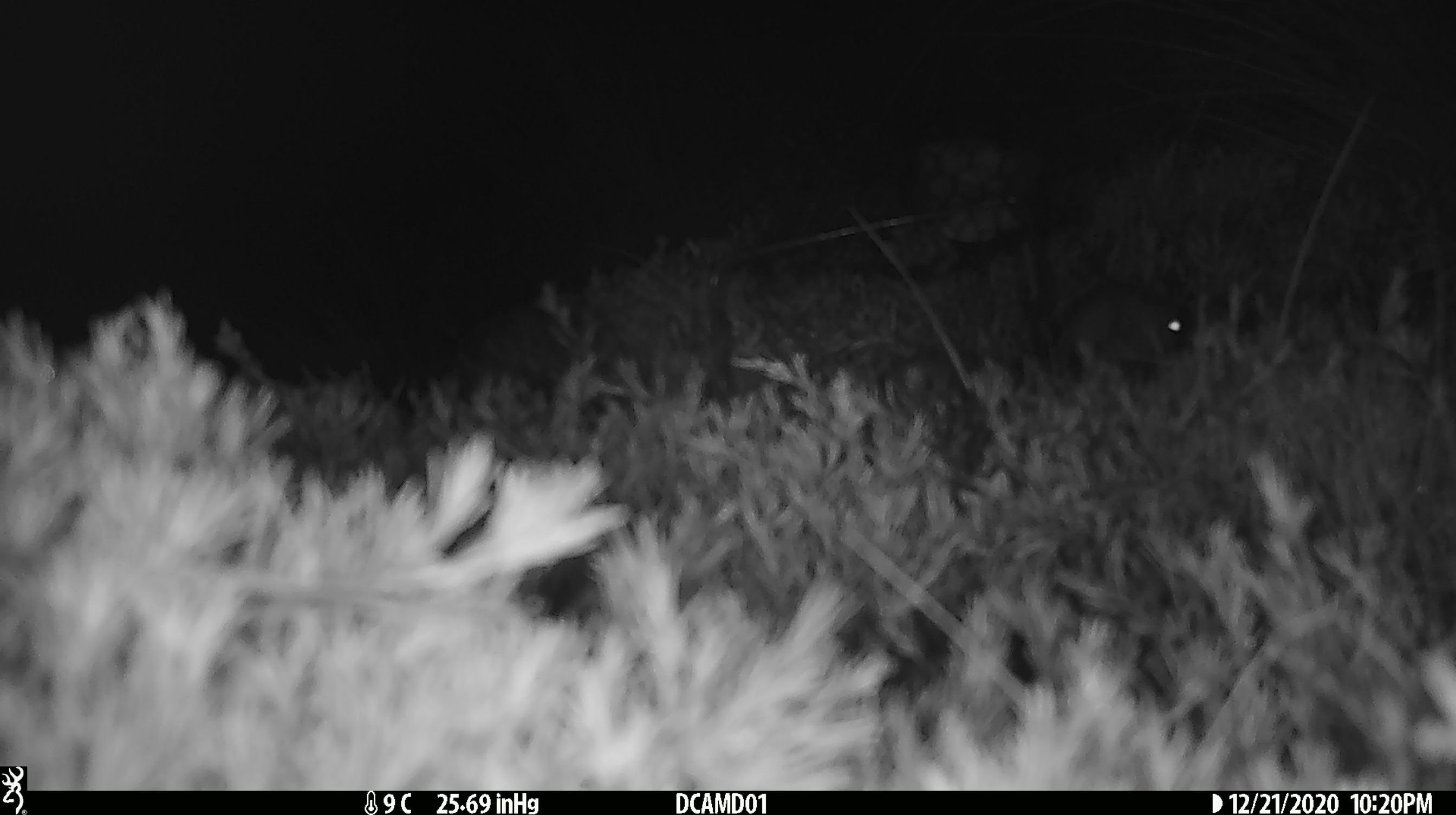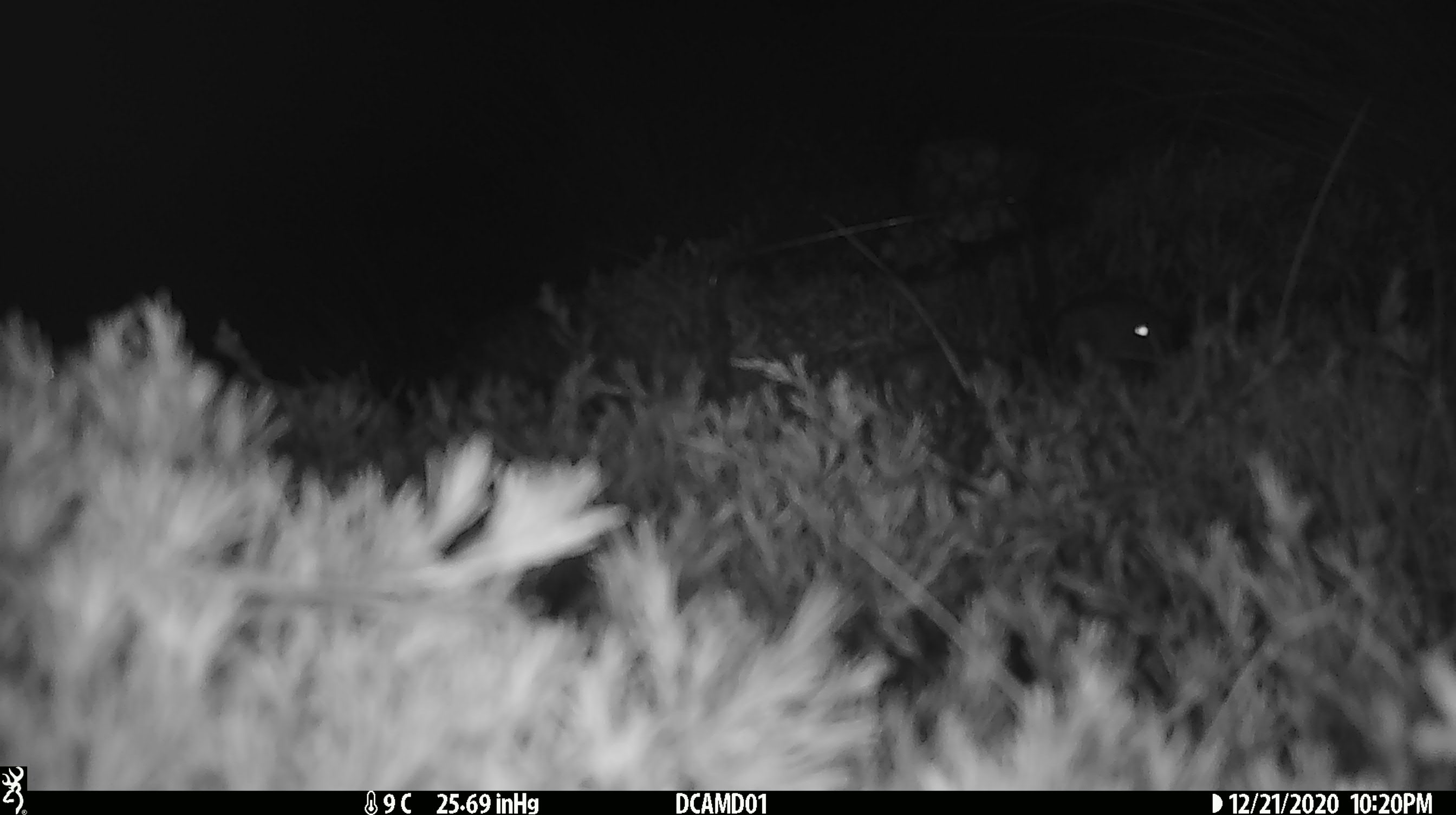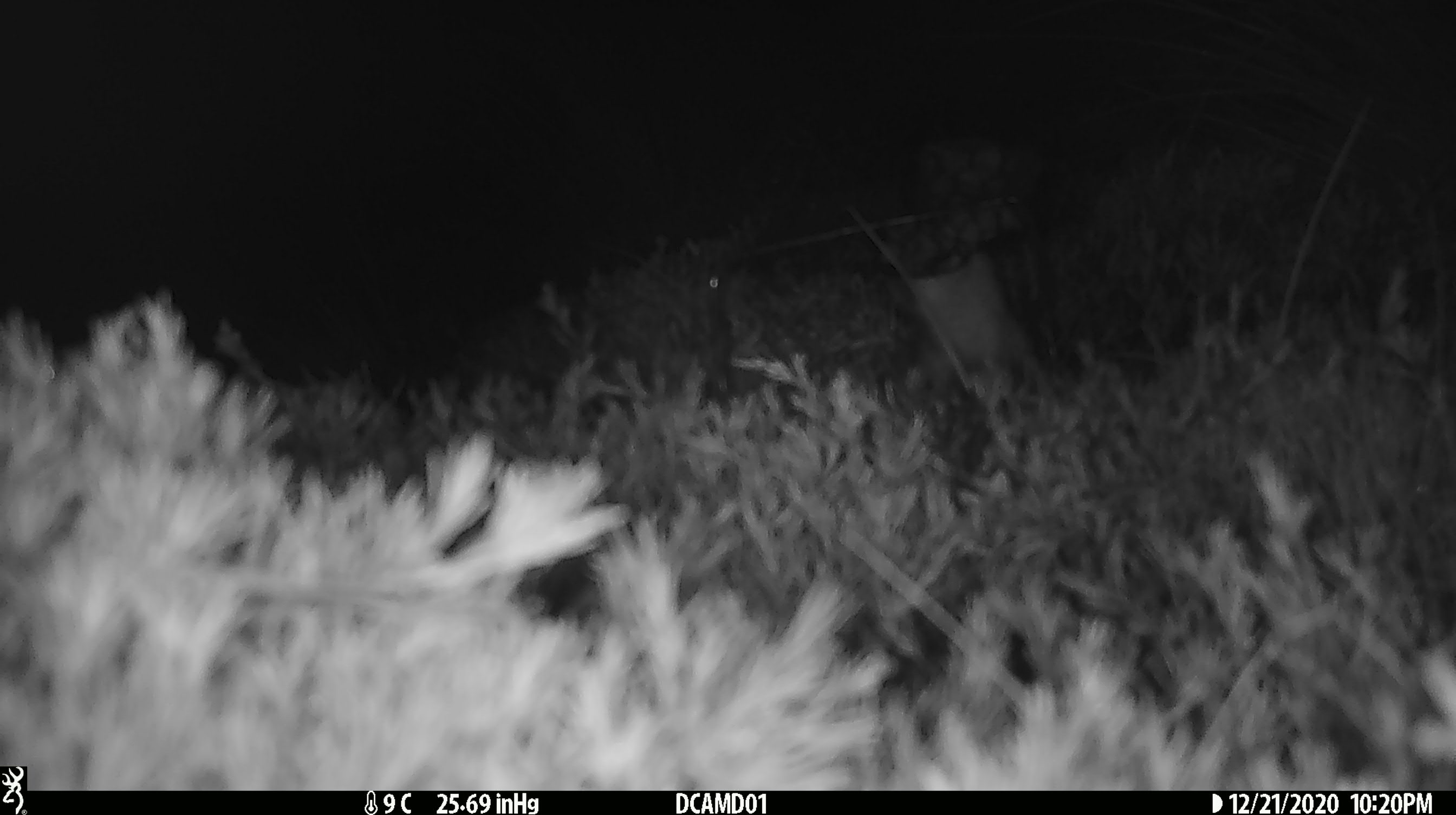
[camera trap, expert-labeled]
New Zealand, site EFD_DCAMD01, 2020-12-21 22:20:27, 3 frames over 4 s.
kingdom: Animalia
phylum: Chordata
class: Mammalia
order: Carnivora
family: Mustelidae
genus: Mustela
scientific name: Mustela erminea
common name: stoat